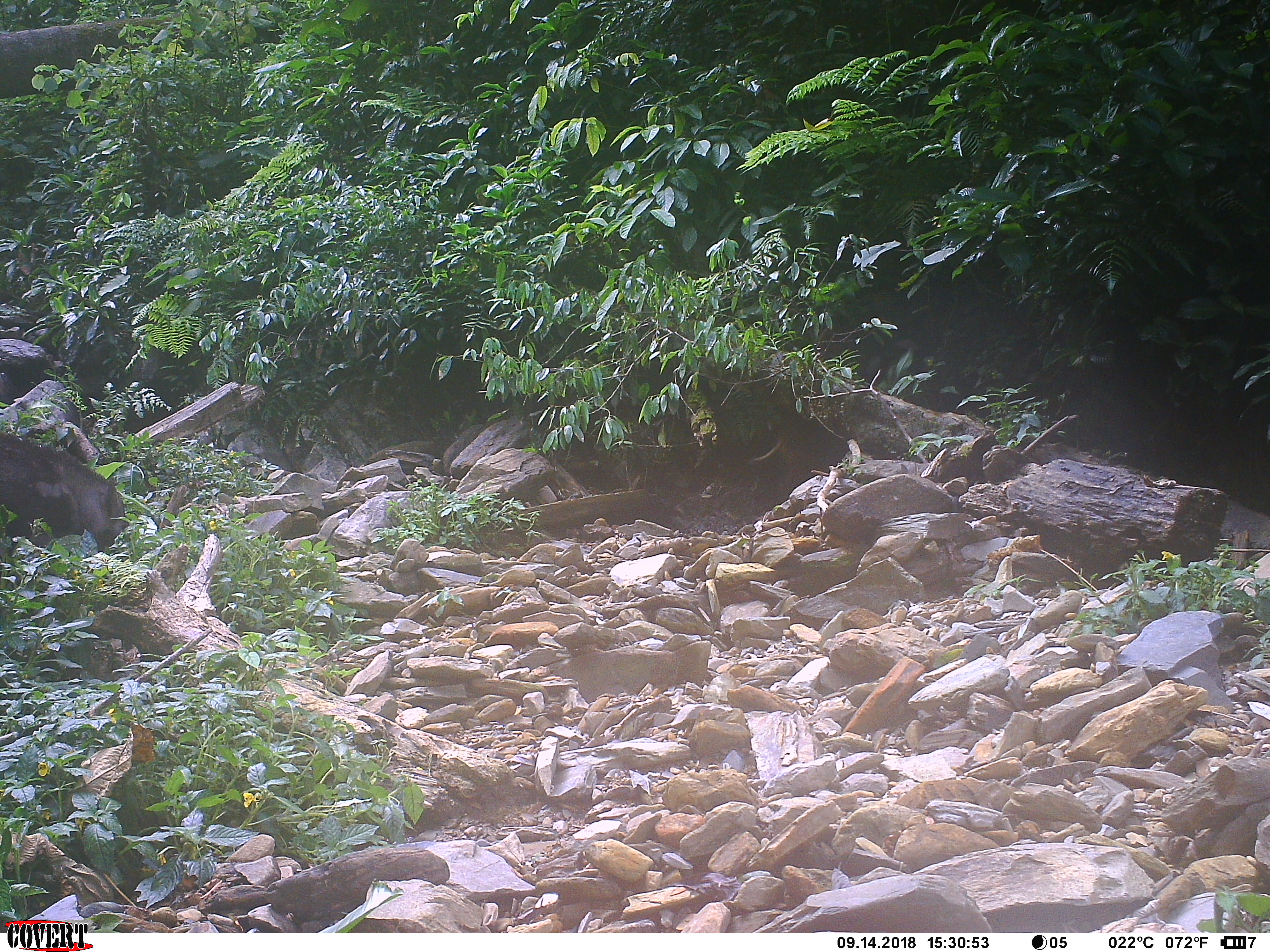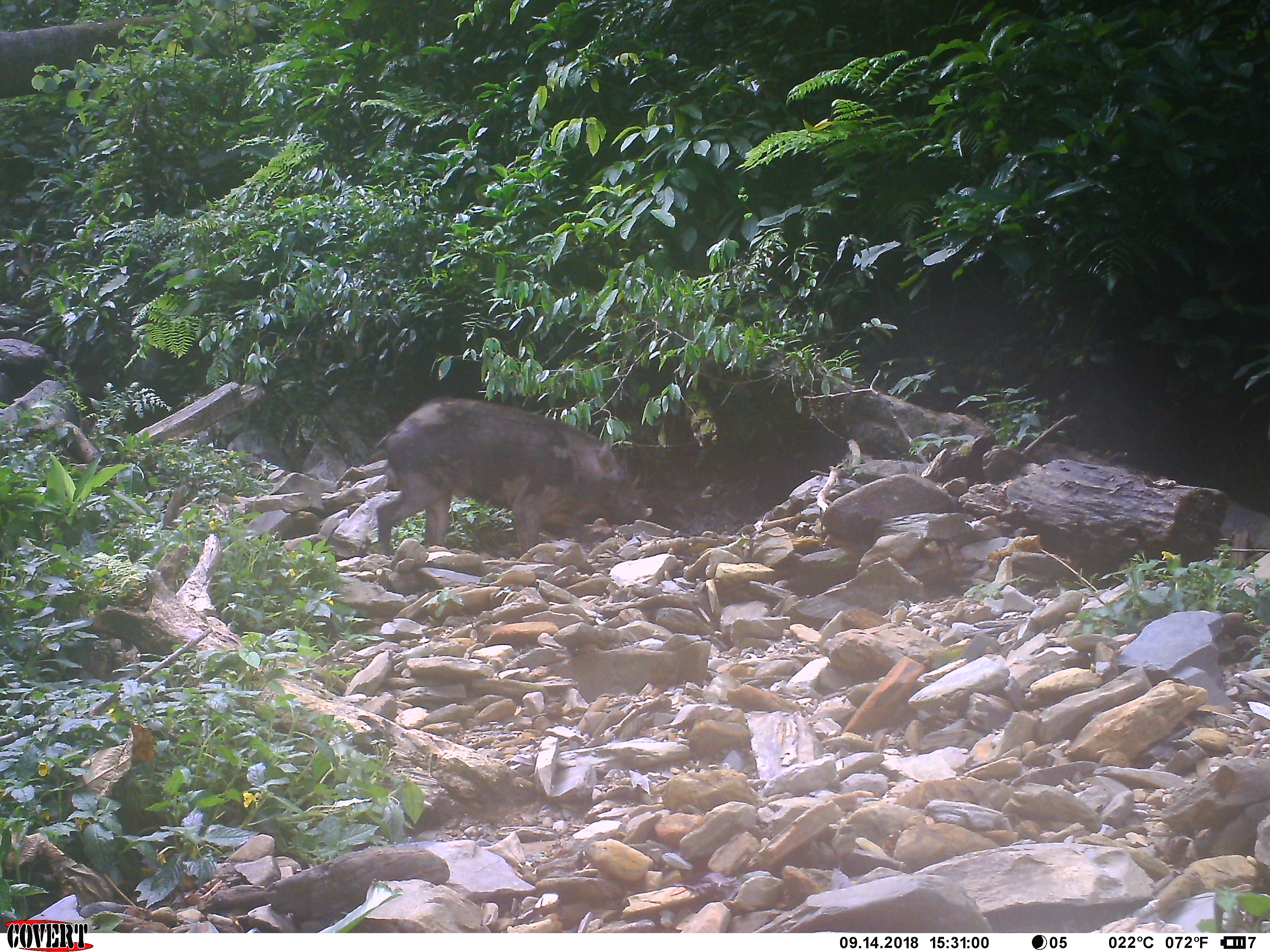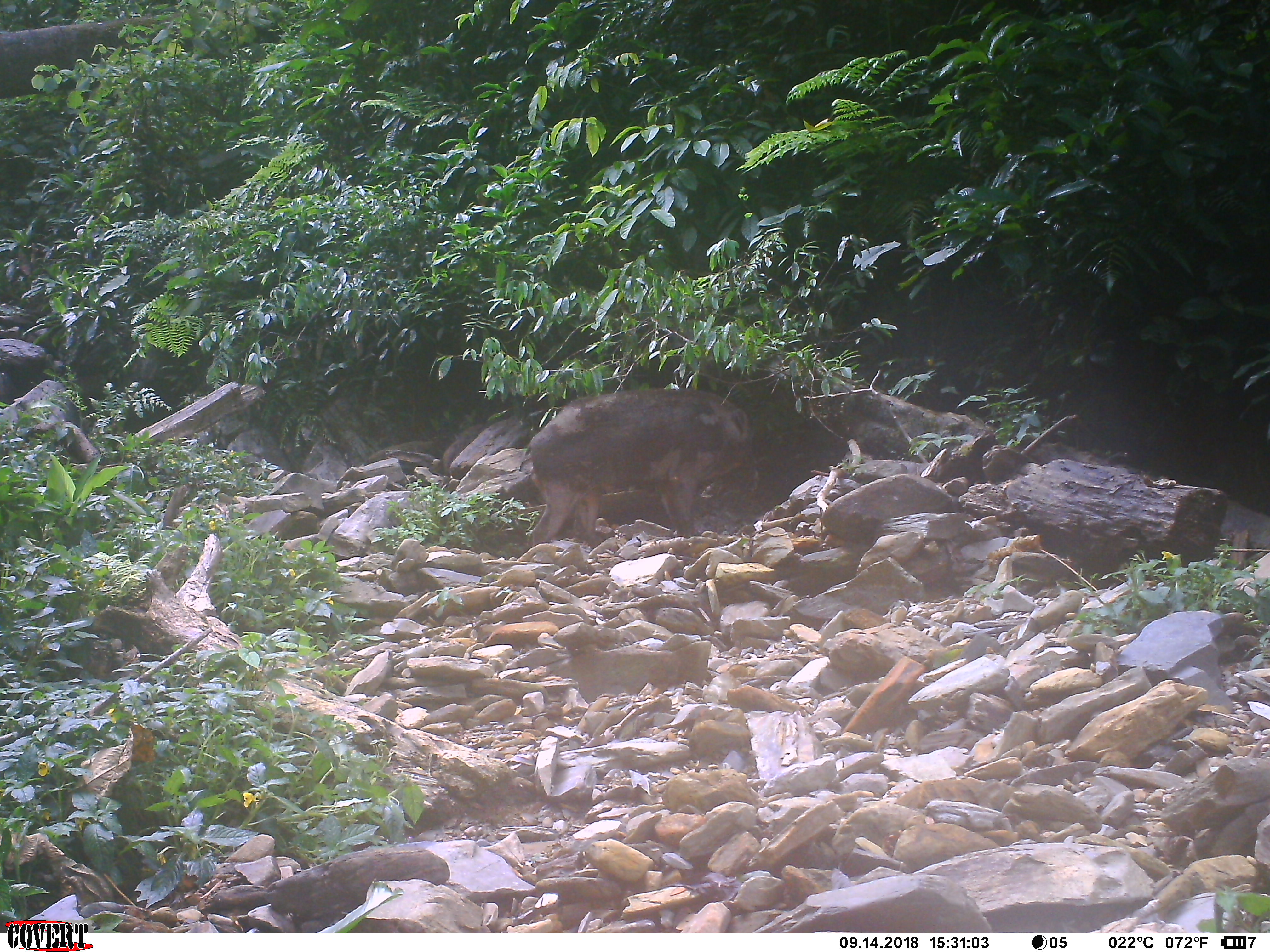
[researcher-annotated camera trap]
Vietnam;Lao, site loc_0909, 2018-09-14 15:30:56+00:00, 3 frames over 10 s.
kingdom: Animalia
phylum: Chordata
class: Mammalia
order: Artiodactyla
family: Suidae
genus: Sus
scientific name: Sus scrofa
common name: eurasian wild pig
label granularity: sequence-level